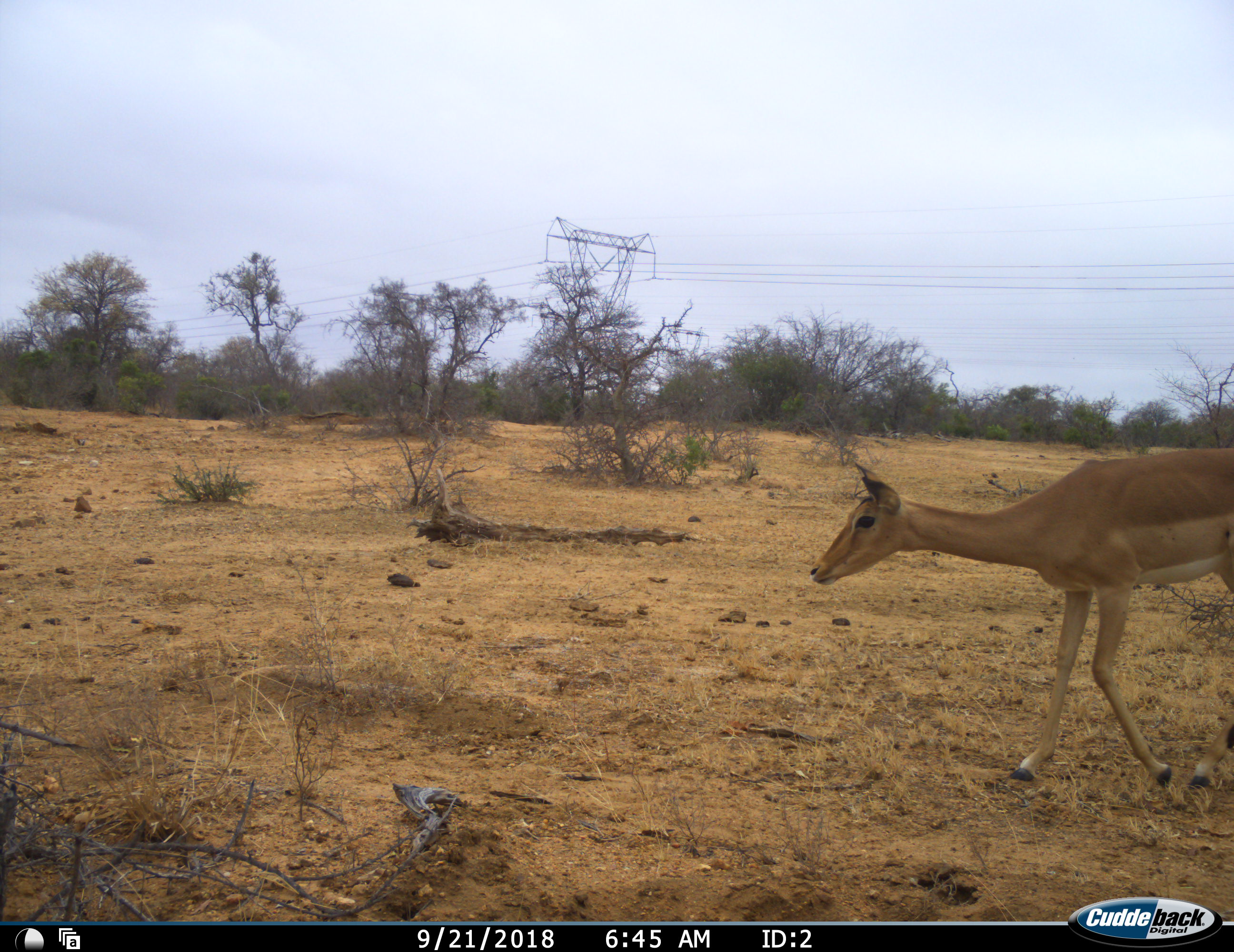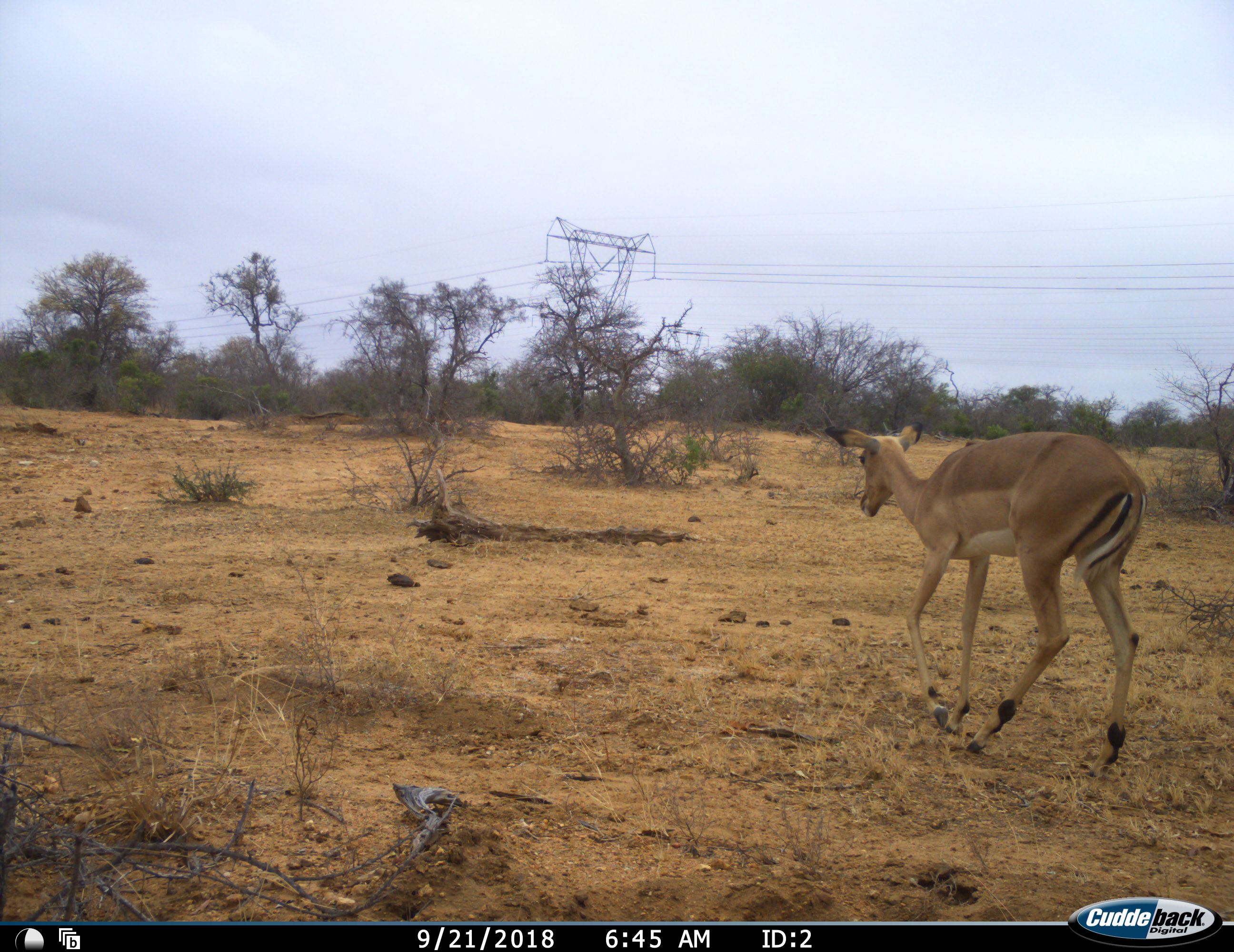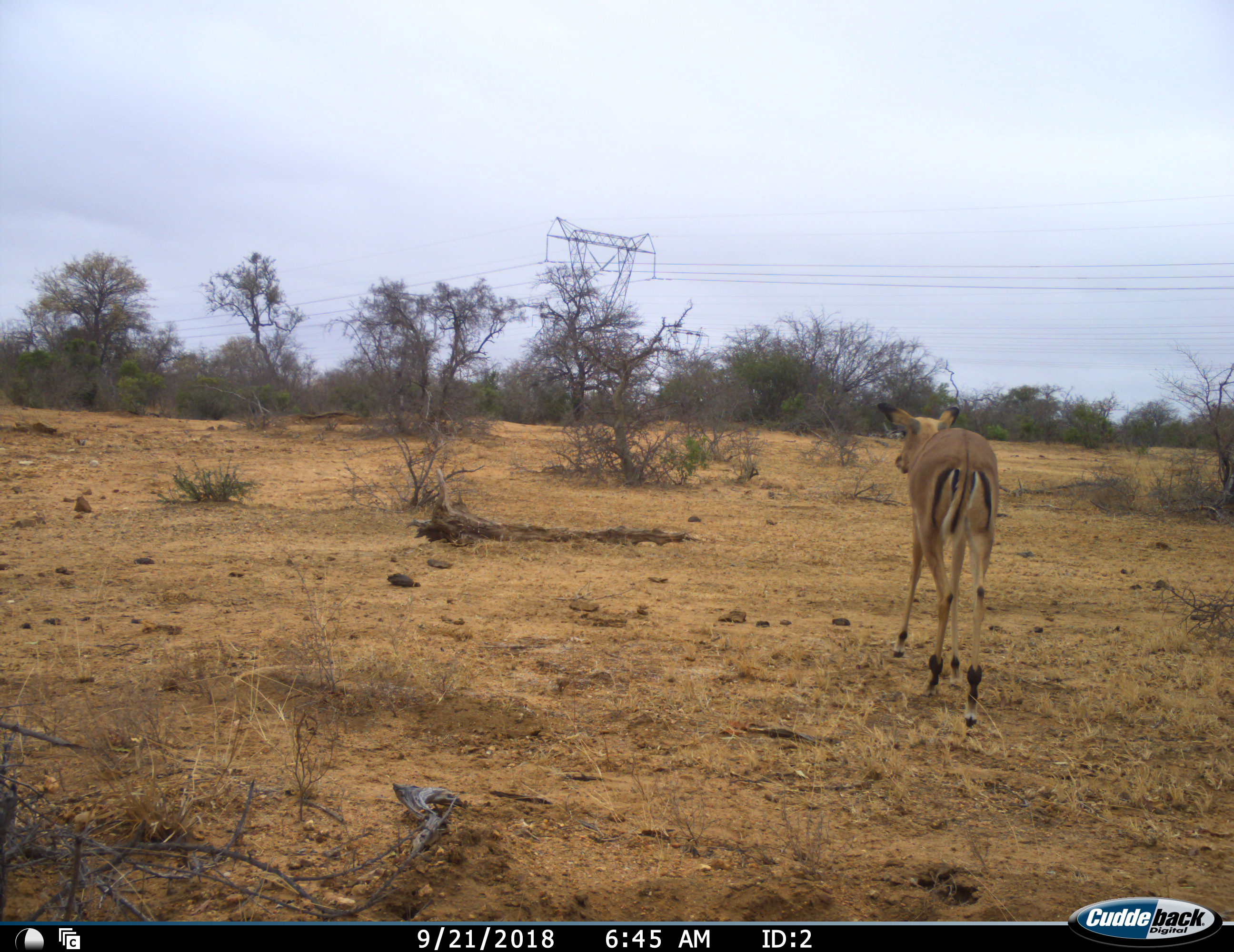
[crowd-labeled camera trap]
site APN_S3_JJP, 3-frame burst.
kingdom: Animalia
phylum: Chordata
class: Mammalia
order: Artiodactyla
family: Bovidae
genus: Aepyceros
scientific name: Aepyceros melampus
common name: impala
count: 1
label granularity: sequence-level